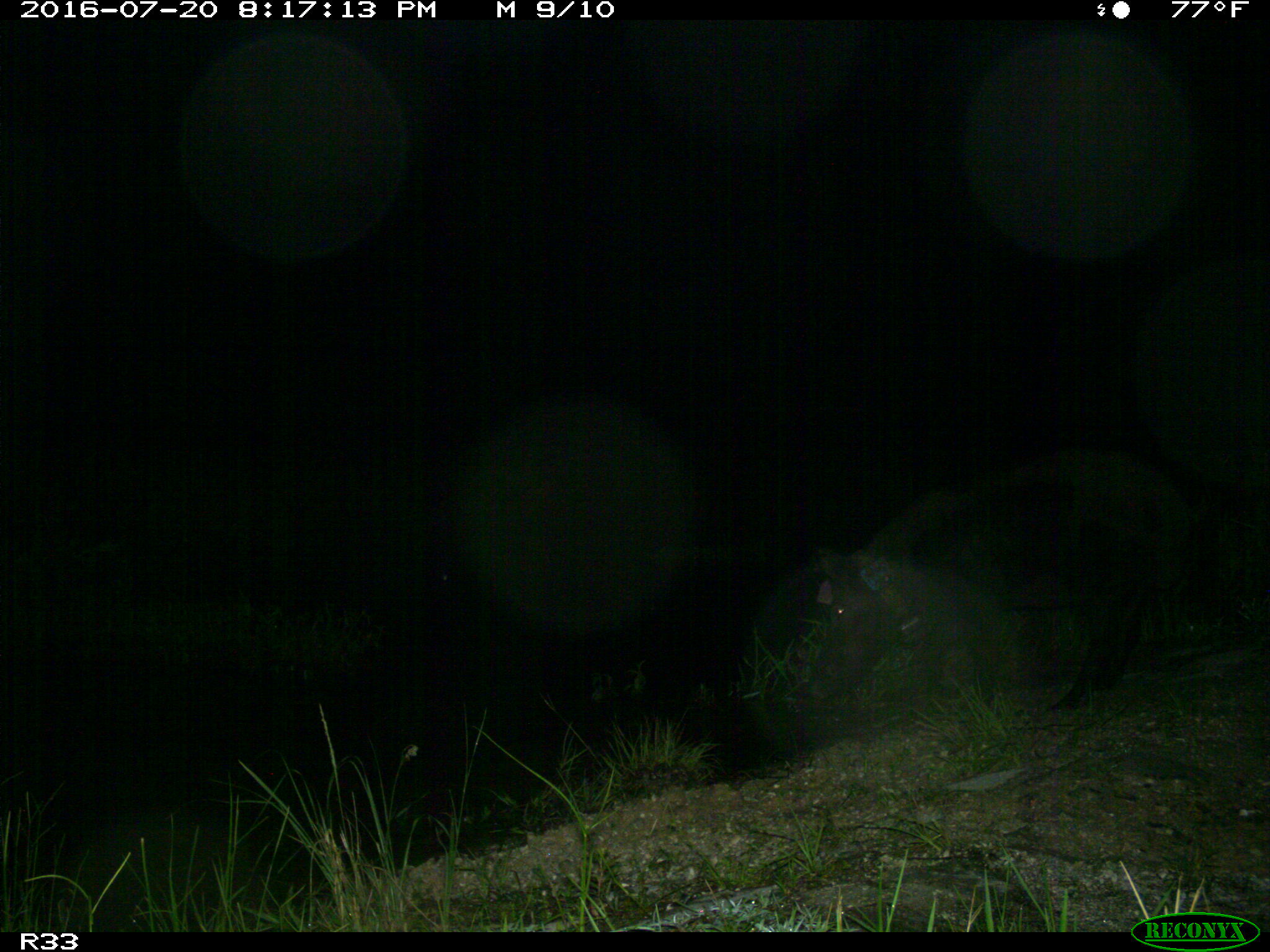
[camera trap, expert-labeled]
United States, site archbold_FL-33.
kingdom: Animalia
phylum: Chordata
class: Mammalia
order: Artiodactyla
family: Suidae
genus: Sus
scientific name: Sus scrofa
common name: wild boar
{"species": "Sus scrofa (wild boar)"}